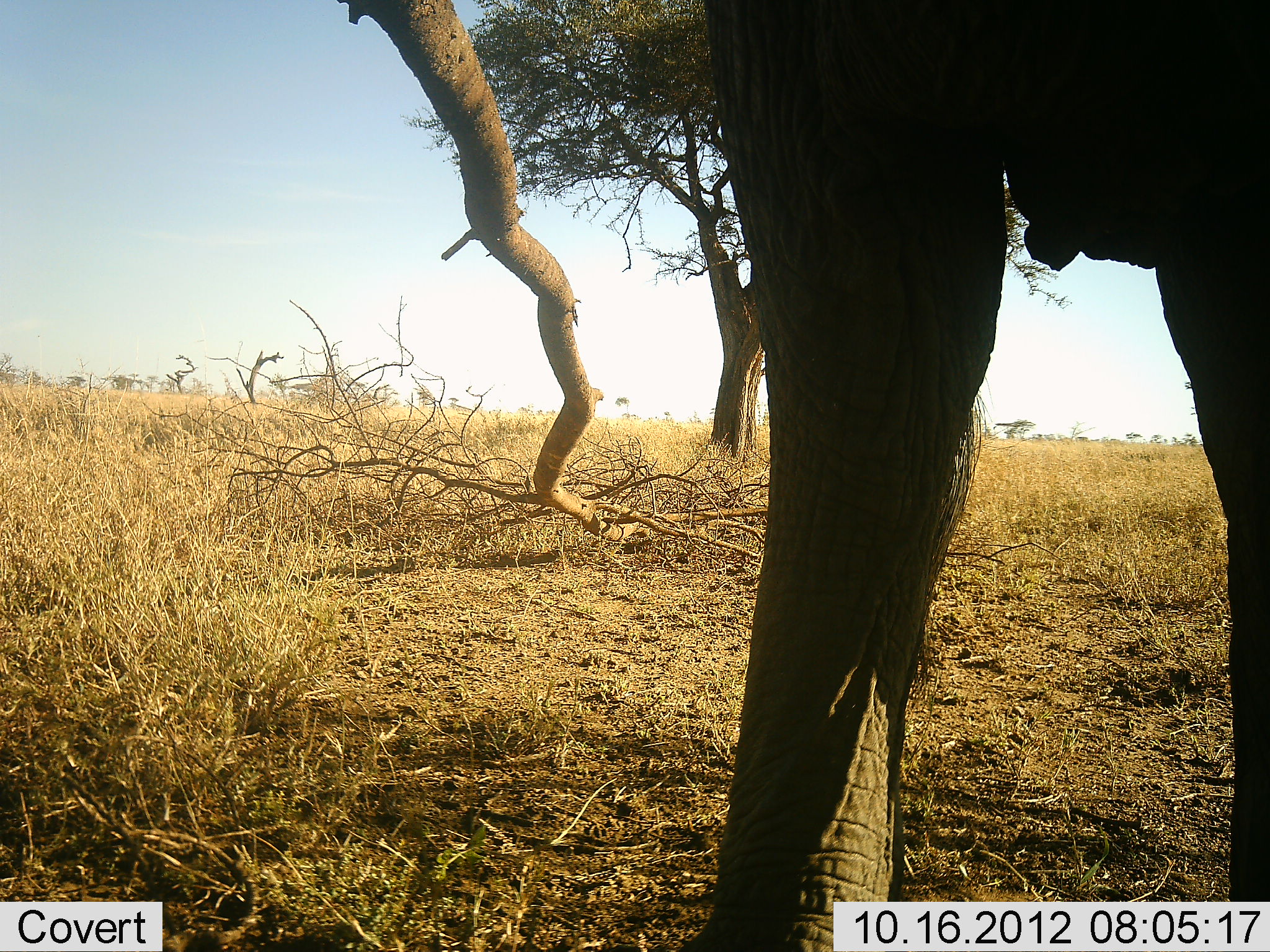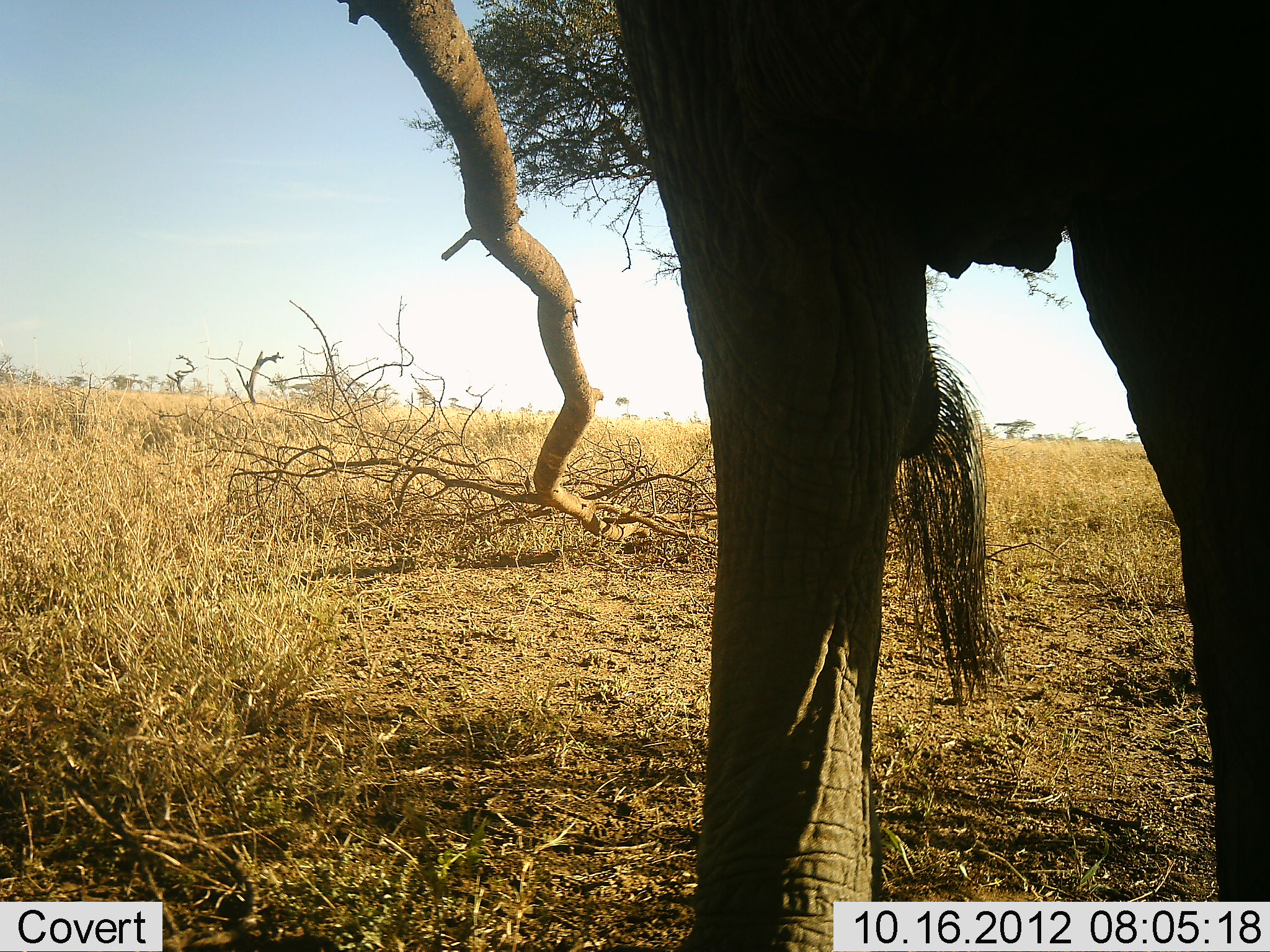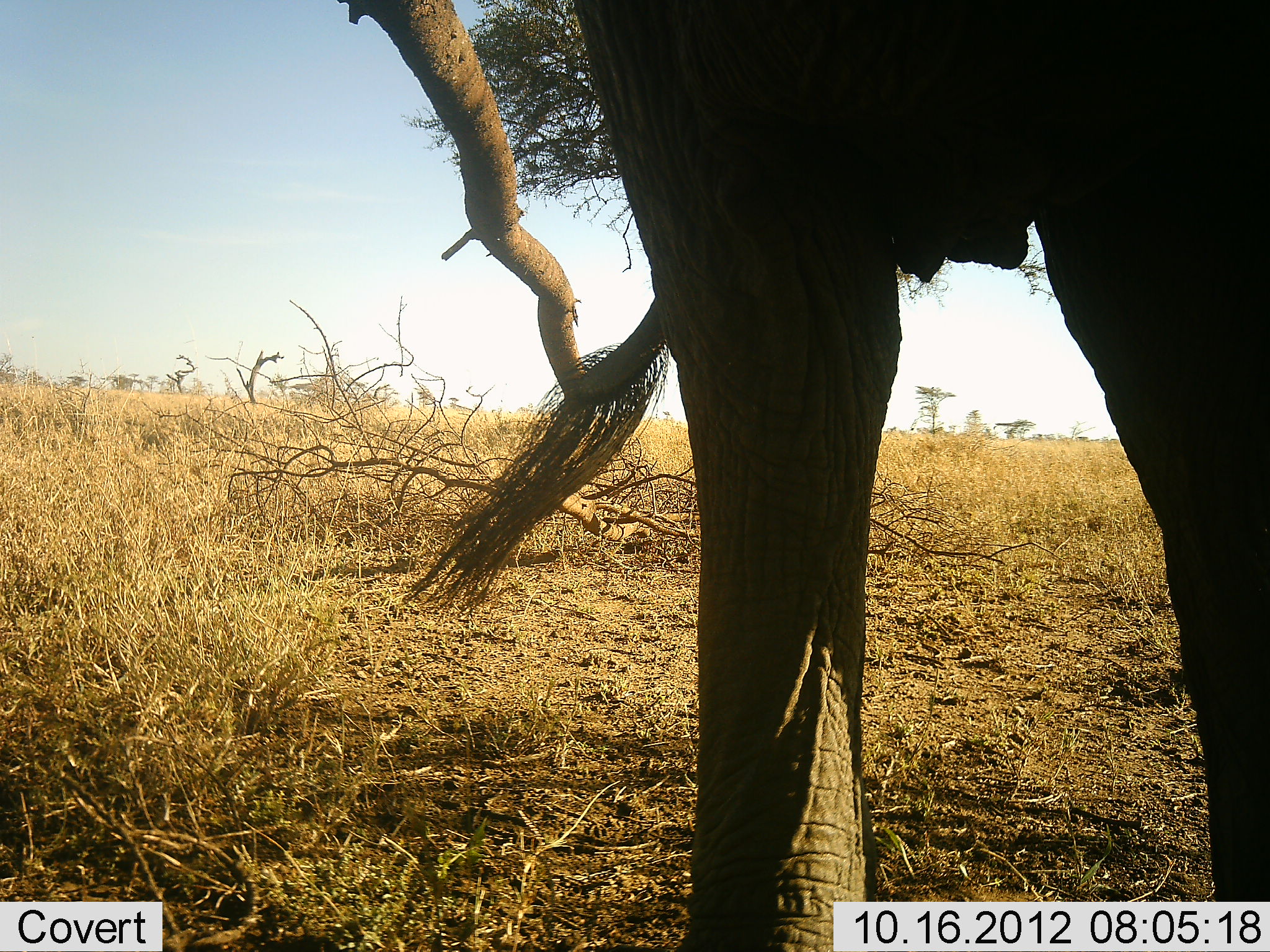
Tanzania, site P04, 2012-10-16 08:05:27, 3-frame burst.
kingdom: Animalia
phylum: Chordata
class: Mammalia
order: Proboscidea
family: Elephantidae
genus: Loxodonta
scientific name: Loxodonta africana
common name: african bush elephant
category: elephant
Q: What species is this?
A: Elephant (african bush elephant) (Loxodonta africana).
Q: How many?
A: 1.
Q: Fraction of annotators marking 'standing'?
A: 80%.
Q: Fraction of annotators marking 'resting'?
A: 0%.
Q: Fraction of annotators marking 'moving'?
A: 20%.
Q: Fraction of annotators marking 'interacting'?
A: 0%.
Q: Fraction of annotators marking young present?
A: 0%.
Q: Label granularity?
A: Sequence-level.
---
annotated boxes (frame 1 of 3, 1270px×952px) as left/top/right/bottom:
animal: 674/0/1270/952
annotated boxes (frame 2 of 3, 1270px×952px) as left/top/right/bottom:
animal: 605/0/1270/951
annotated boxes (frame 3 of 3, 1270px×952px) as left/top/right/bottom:
animal: 570/0/1270/952